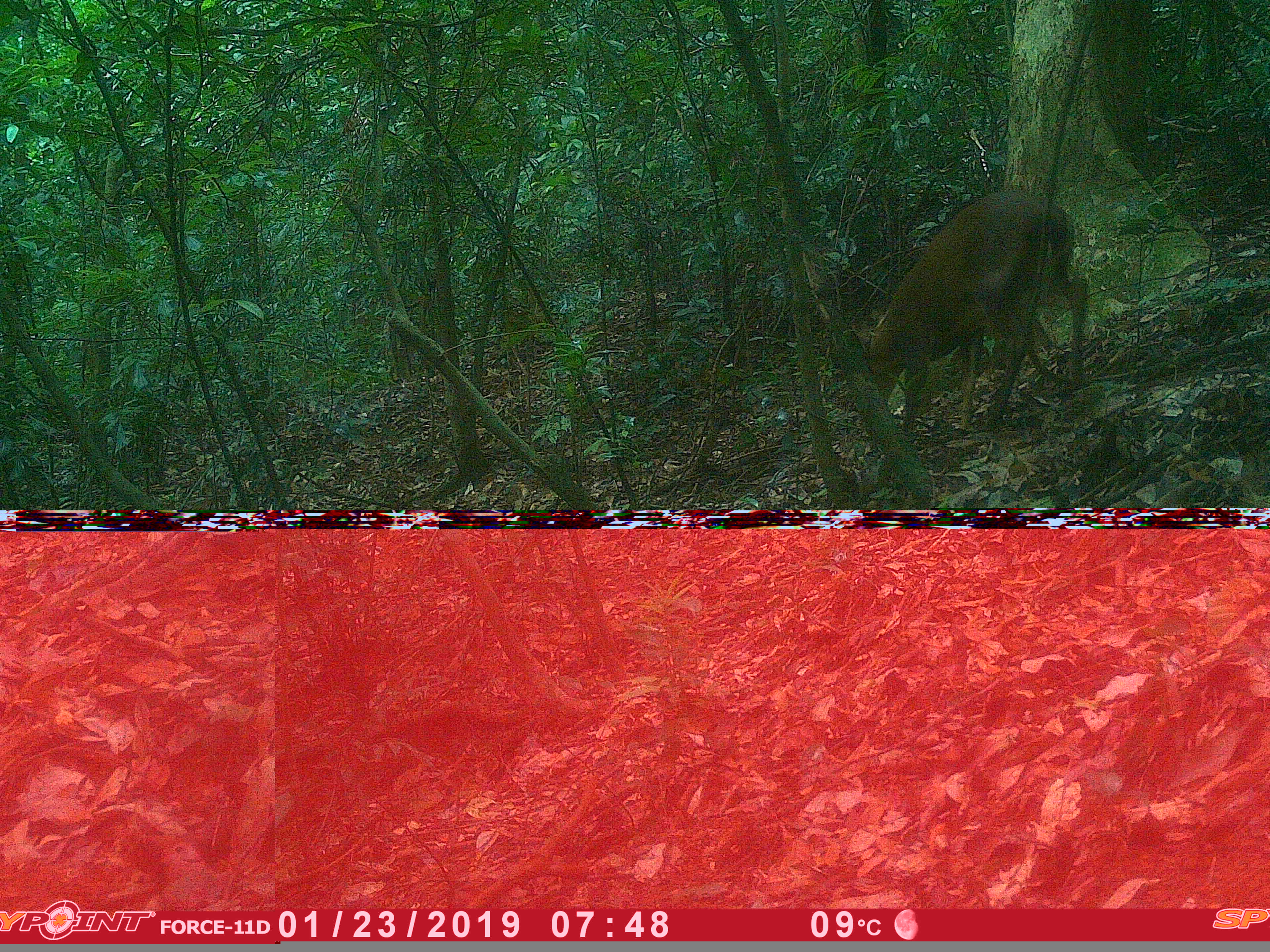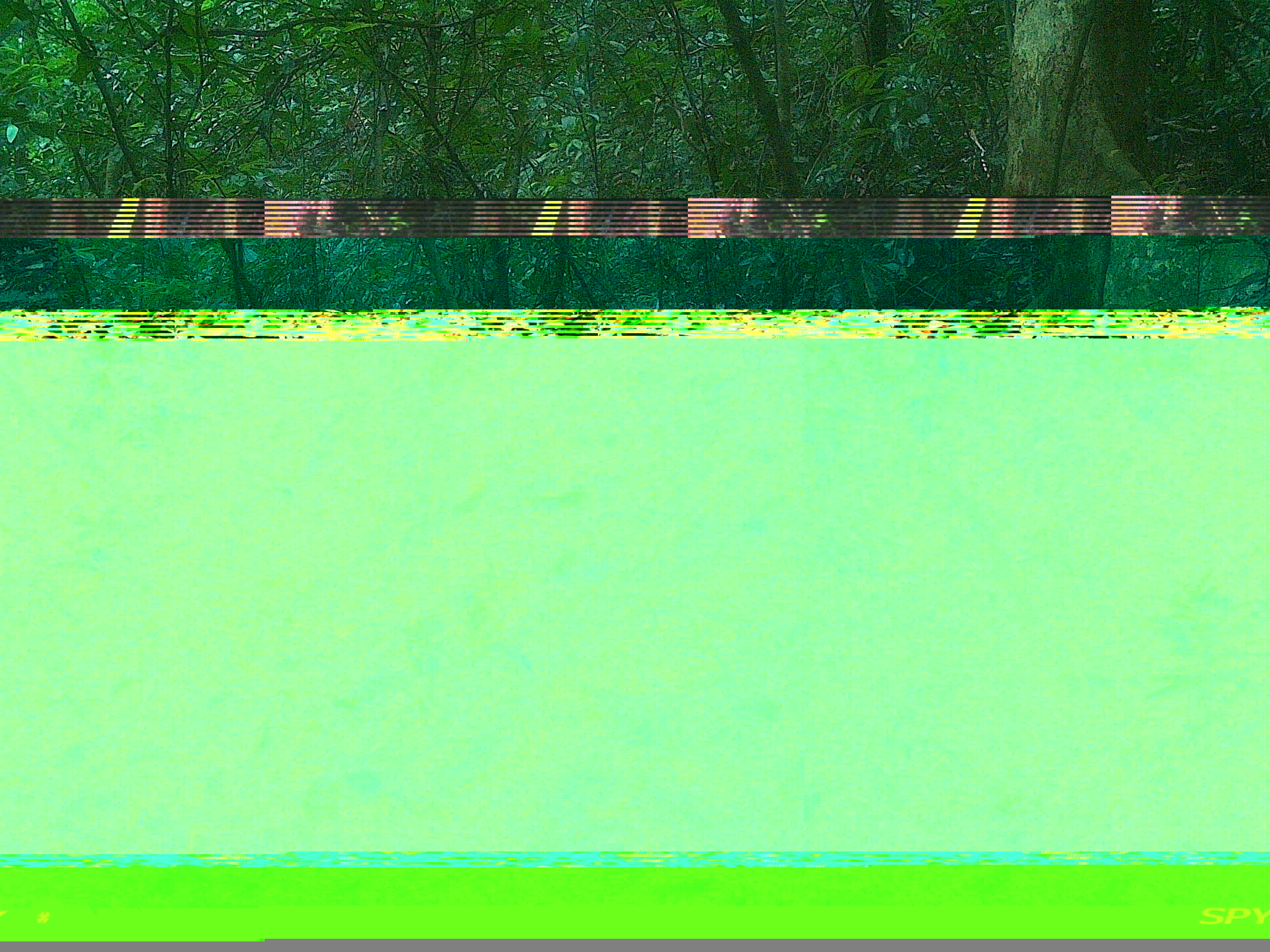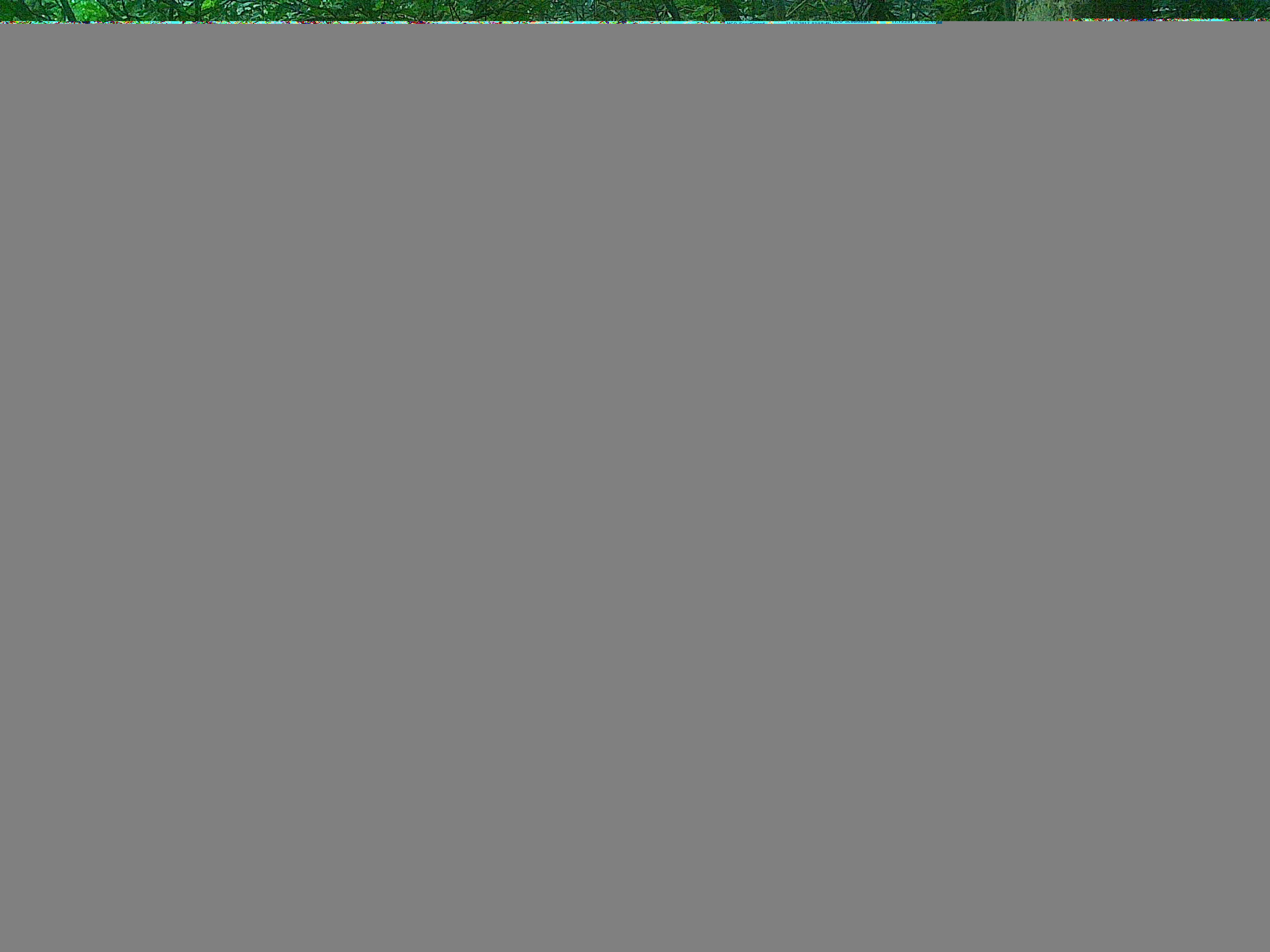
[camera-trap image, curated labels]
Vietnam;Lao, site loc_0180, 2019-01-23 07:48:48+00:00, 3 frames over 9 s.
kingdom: Animalia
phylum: Chordata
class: Mammalia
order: Artiodactyla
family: Cervidae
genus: Muntiacus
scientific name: Muntiacus vuquangensis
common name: large-antlered muntjac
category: large antlered muntjac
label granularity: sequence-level